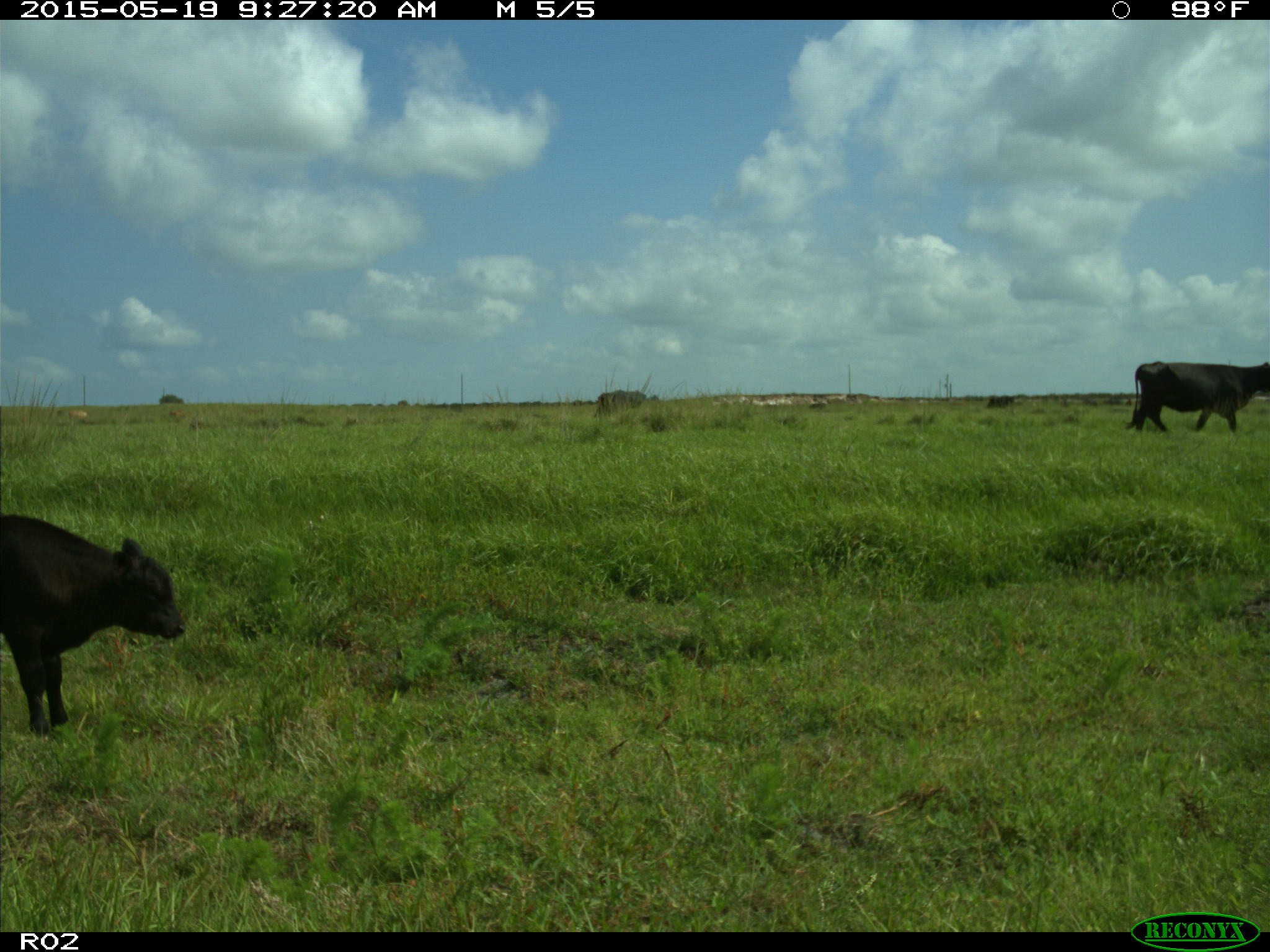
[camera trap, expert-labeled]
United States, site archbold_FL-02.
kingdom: Animalia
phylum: Chordata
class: Mammalia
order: Artiodactyla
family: Bovidae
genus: Bos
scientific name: Bos taurus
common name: domestic cow